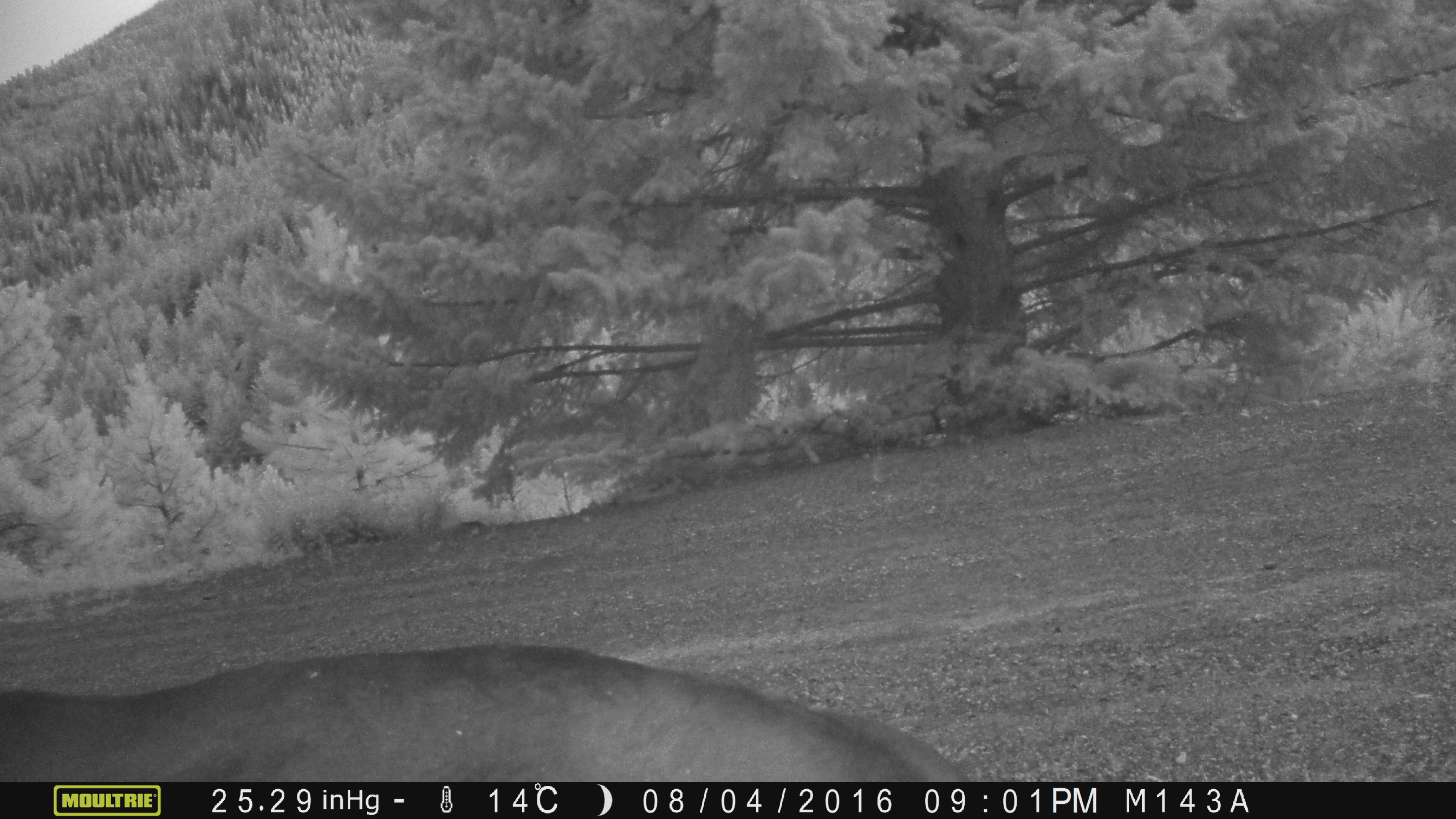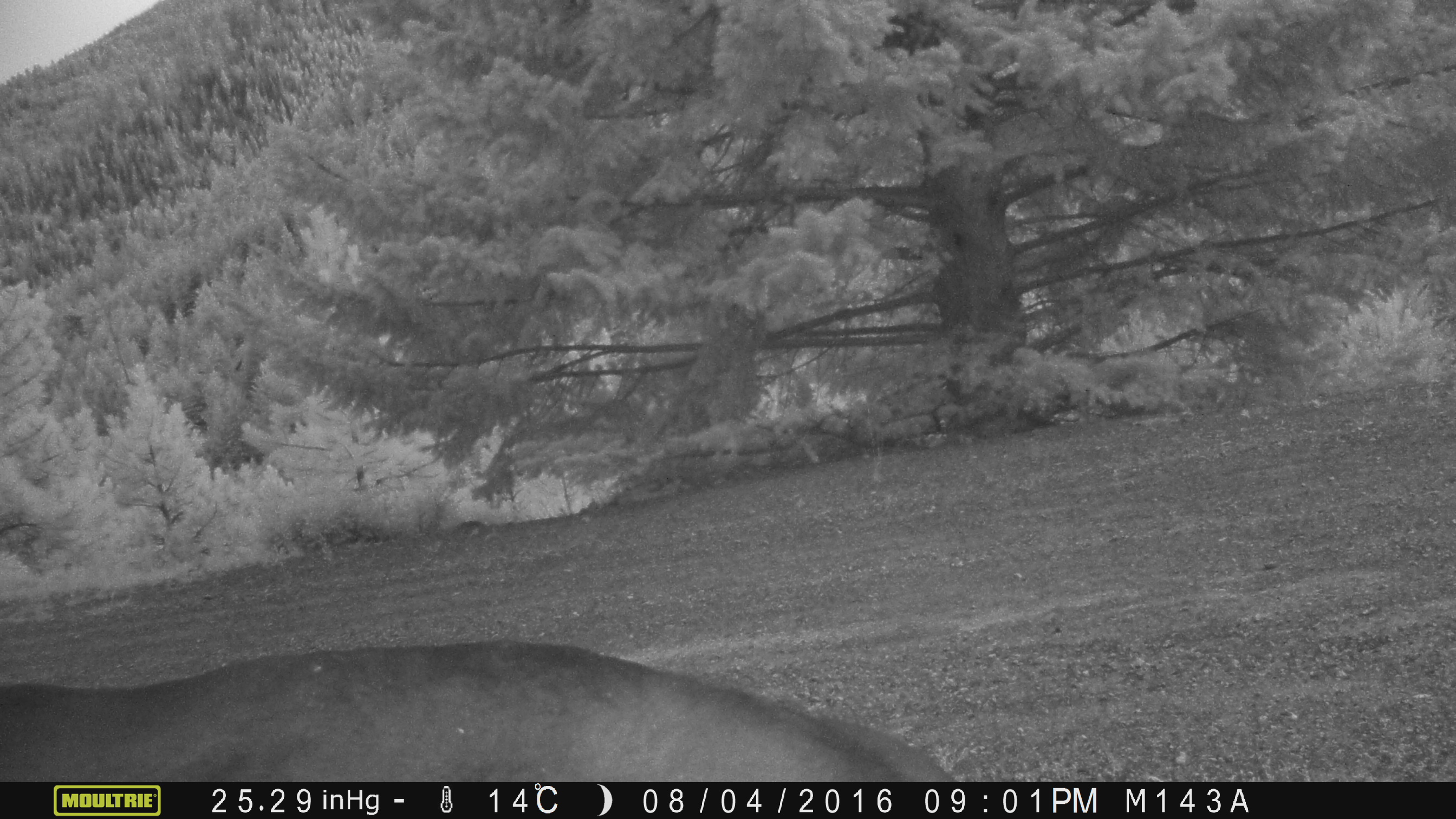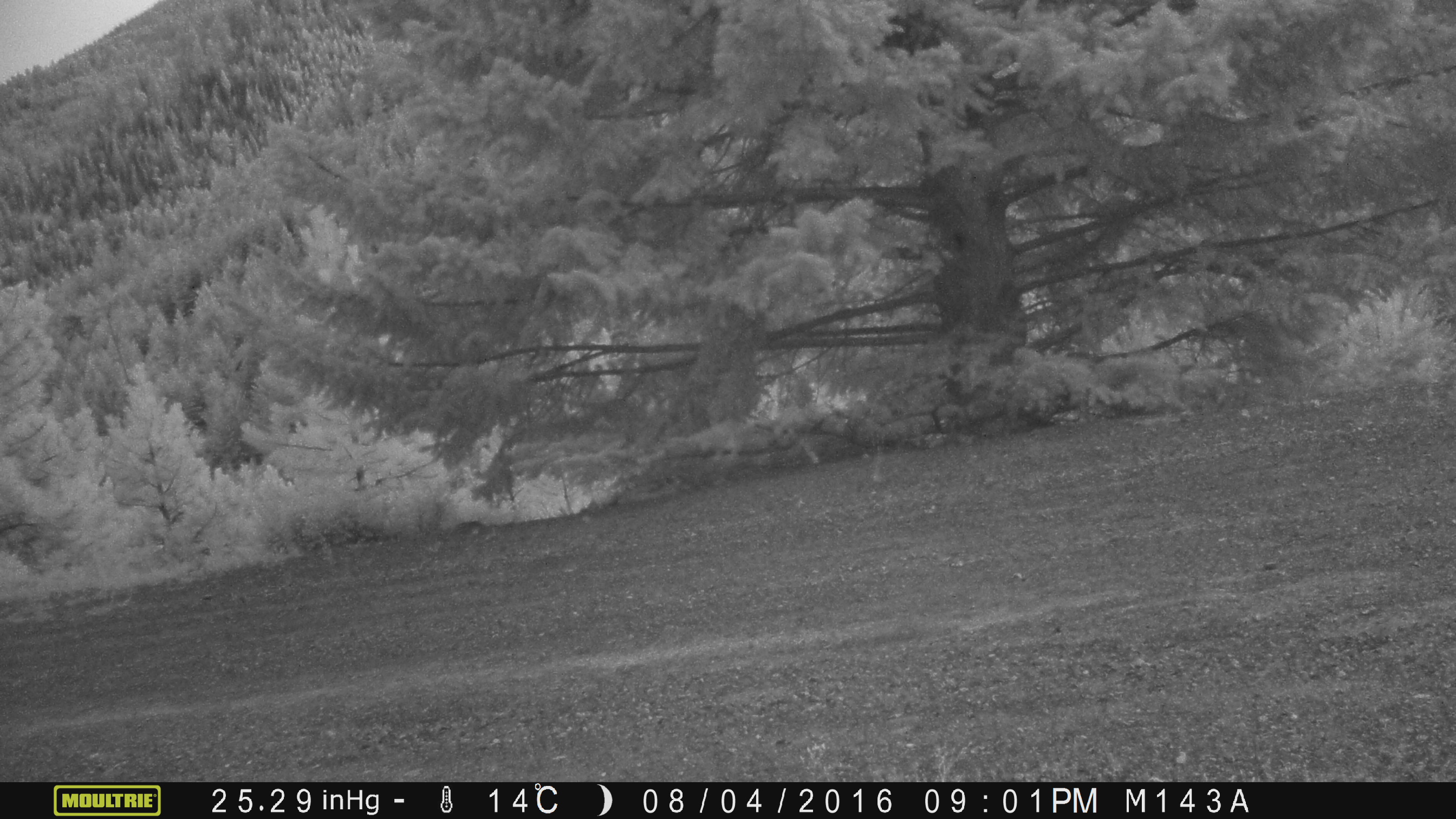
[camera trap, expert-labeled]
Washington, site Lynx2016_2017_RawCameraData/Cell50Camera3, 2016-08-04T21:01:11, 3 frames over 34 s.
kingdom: Animalia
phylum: Chordata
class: Mammalia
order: Artiodactyla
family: Bovidae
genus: Bos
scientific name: Bos taurus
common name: domestic cattle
Domestic cattle (Bos taurus). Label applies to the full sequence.